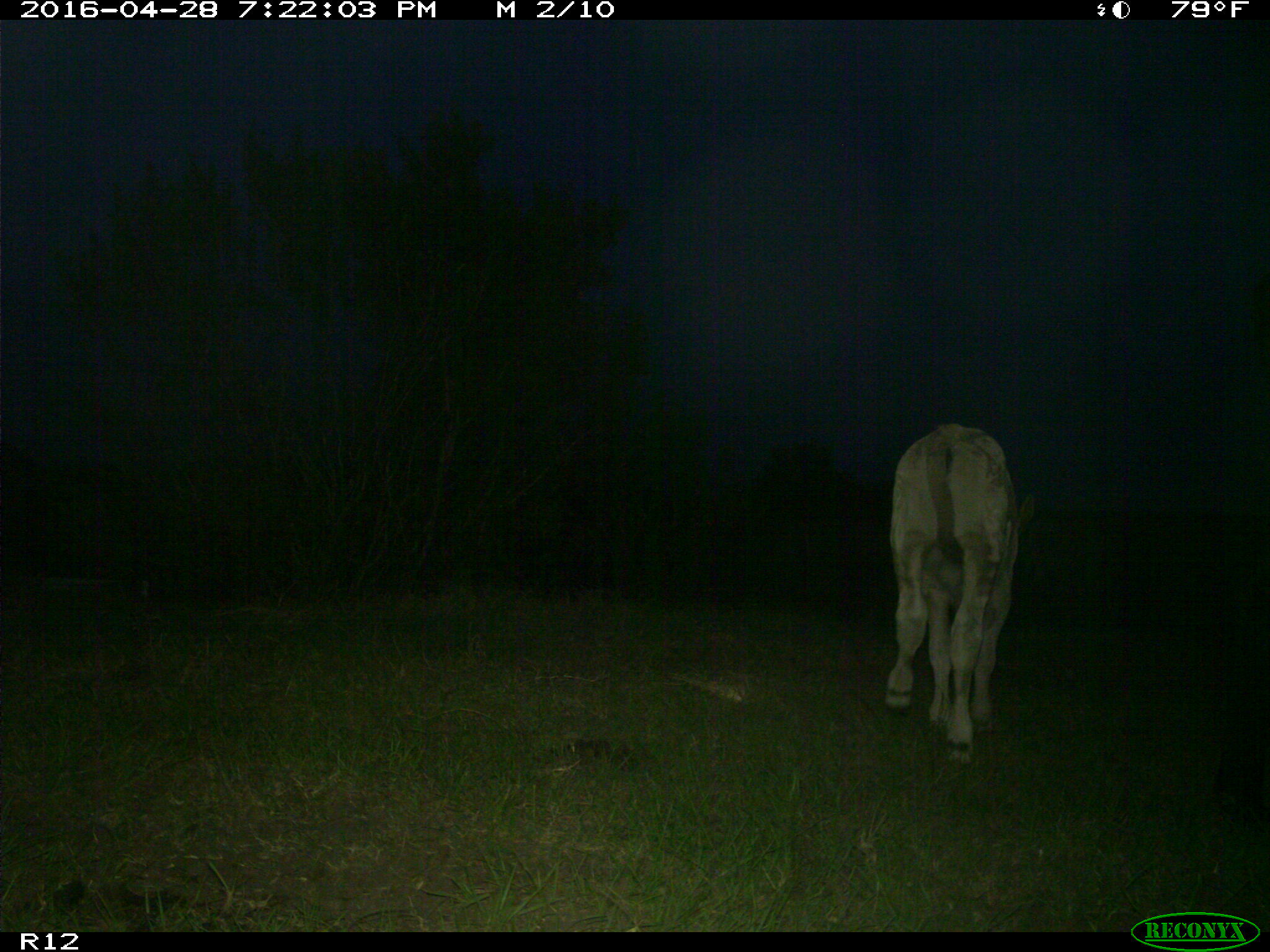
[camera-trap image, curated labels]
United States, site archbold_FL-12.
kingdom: Animalia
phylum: Chordata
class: Mammalia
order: Artiodactyla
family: Bovidae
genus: Bos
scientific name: Bos taurus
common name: domestic cow